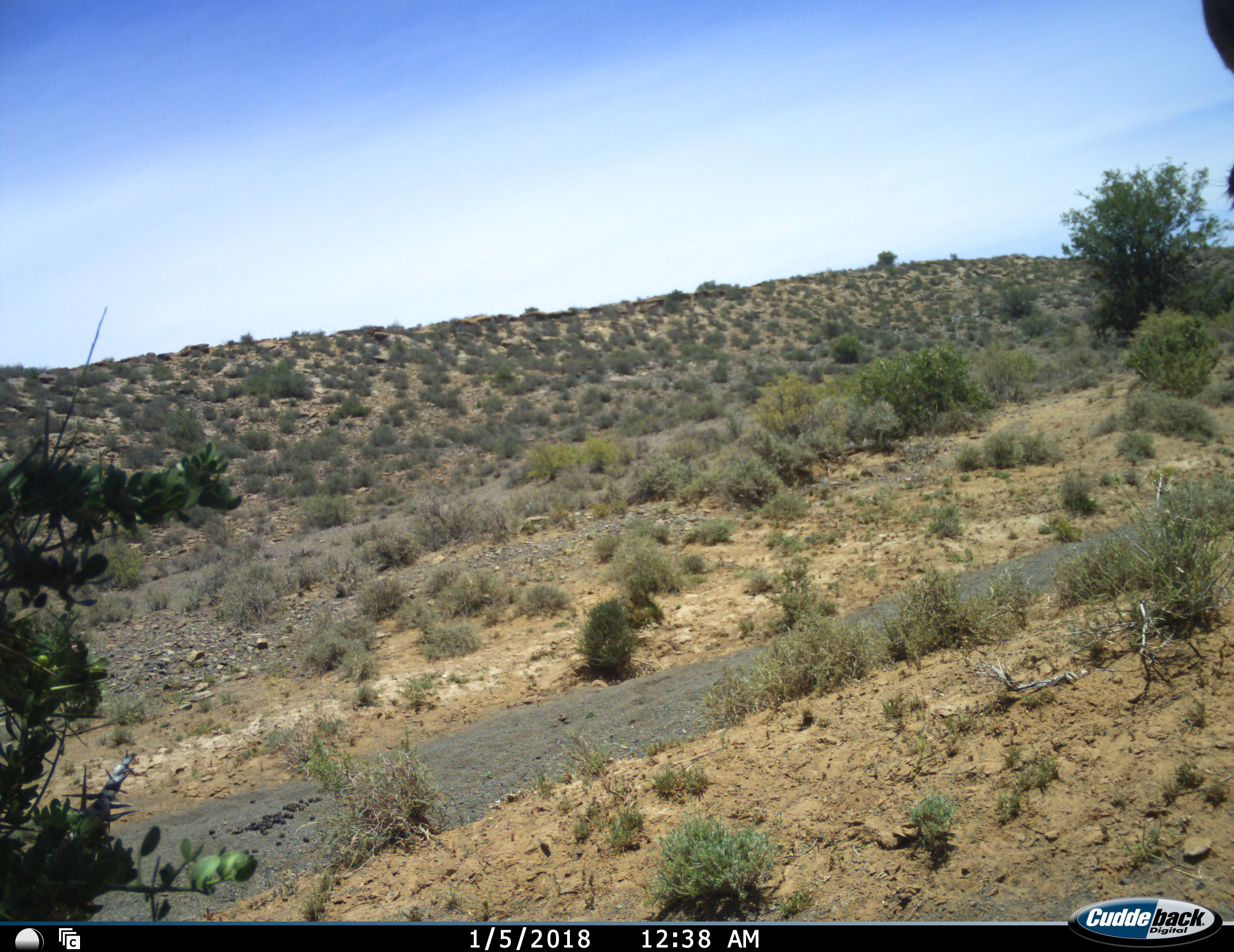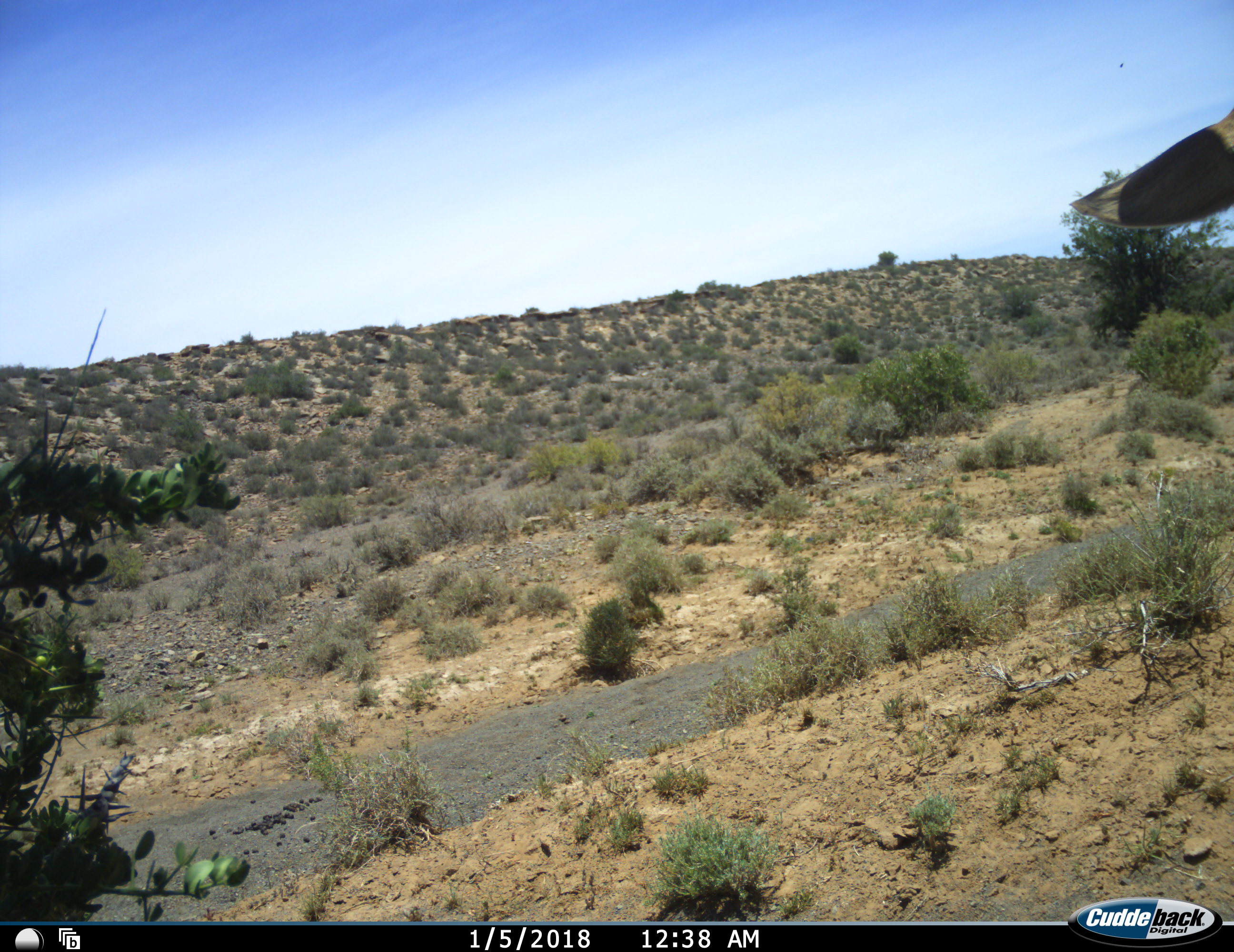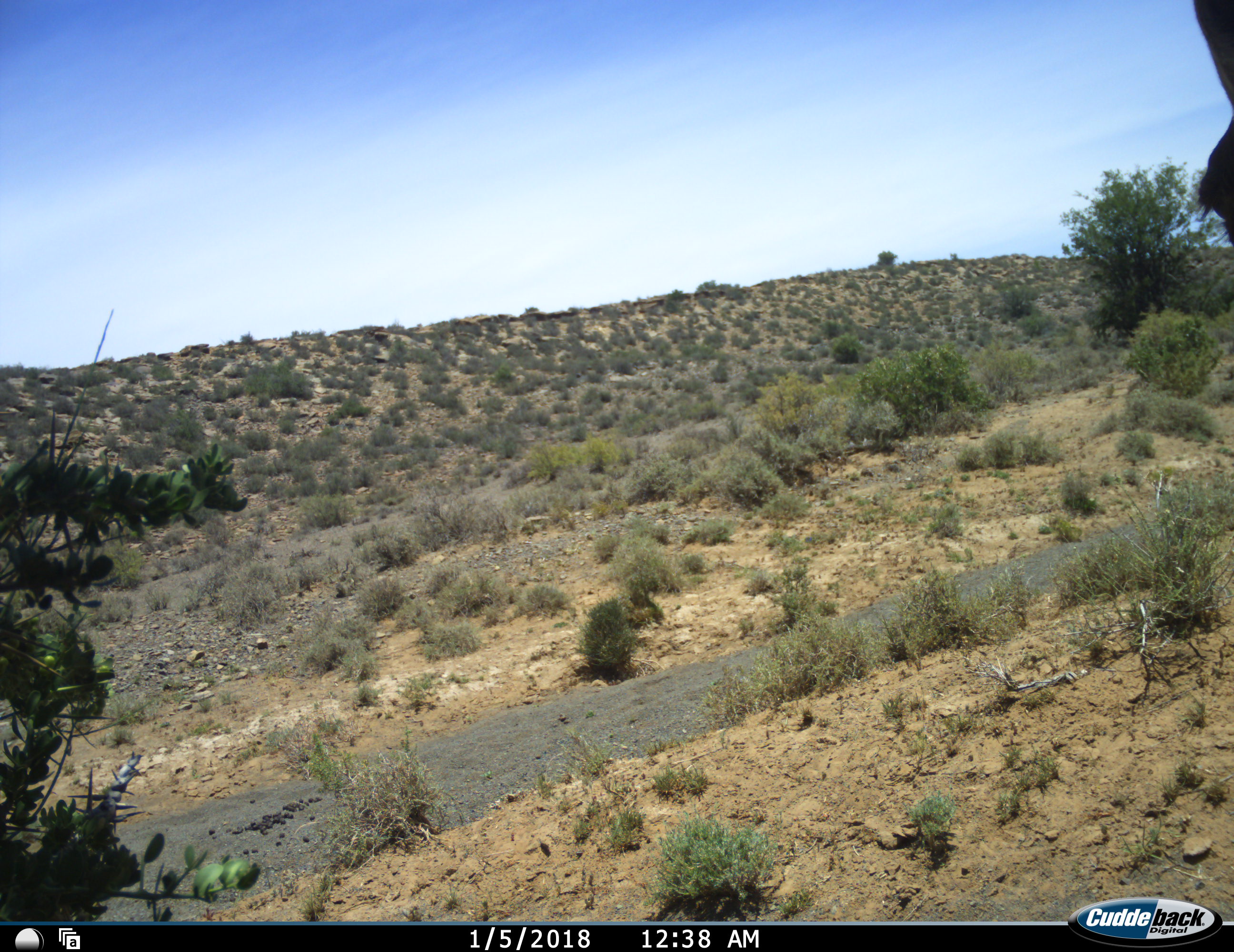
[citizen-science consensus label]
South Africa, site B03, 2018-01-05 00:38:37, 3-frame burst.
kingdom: Animalia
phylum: Chordata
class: Mammalia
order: Artiodactyla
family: Bovidae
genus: Tragelaphus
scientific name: Tragelaphus strepsiceros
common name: greater kudu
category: kudu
Kudu (greater kudu) (Tragelaphus strepsiceros), count 1. Behavior (volunteer vote fractions): standing 100%, resting 0%, moving 0%, interacting 0%. Young present (vote fraction): 0%. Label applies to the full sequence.